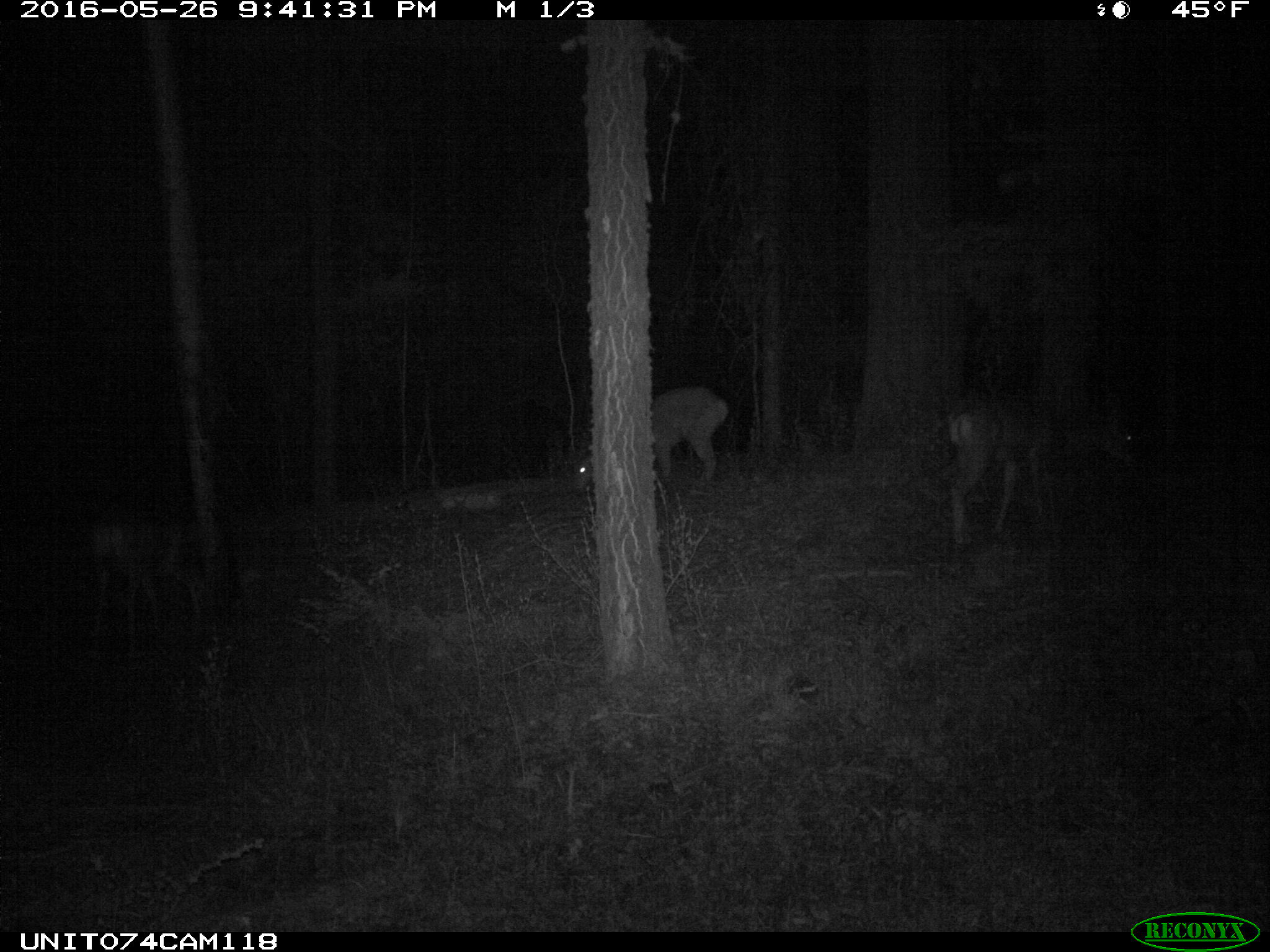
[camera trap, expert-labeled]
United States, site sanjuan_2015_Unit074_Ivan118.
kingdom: Animalia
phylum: Chordata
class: Mammalia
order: Artiodactyla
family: Cervidae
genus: Odocoileus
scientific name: Odocoileus hemionus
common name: mule deer